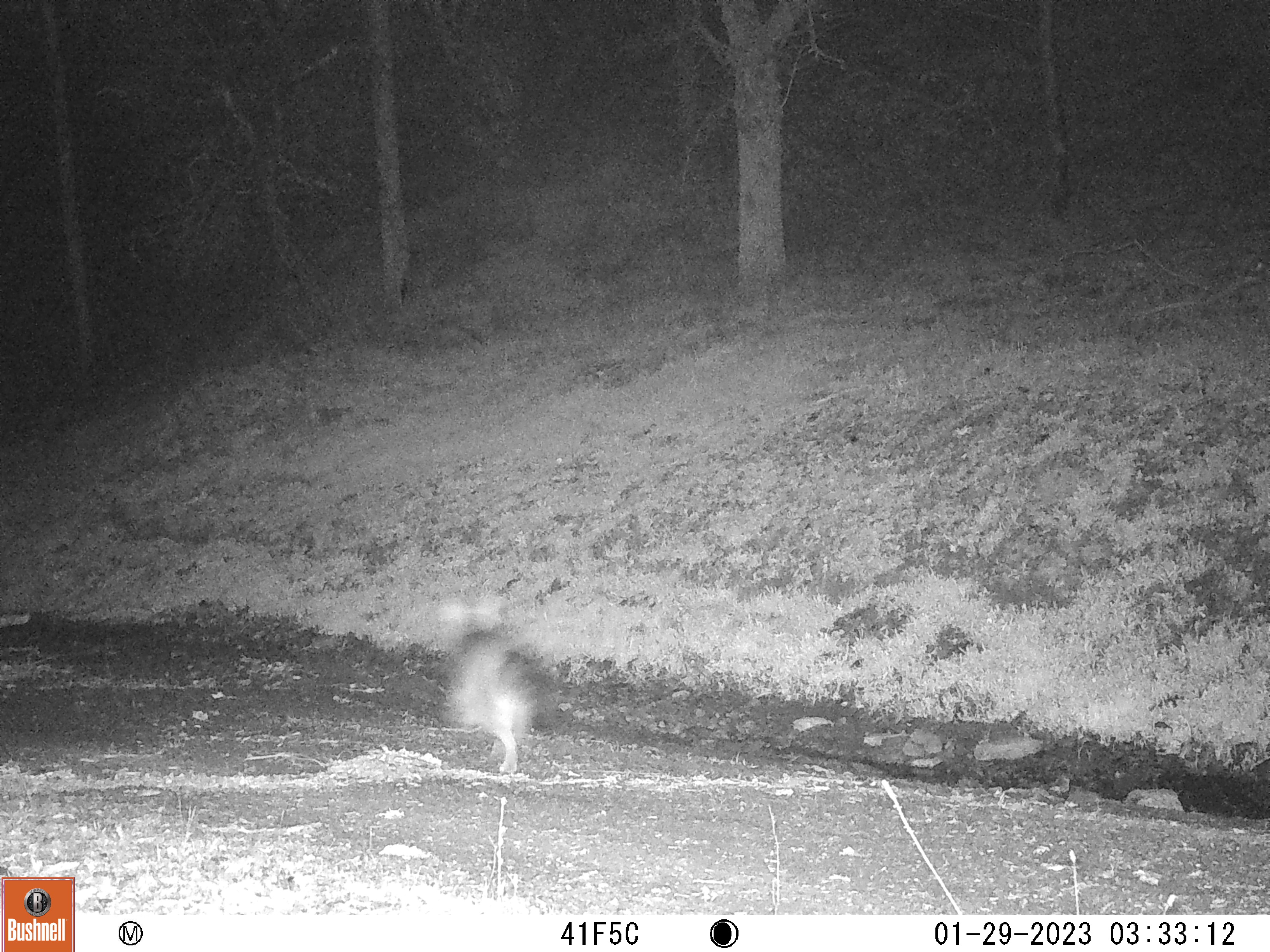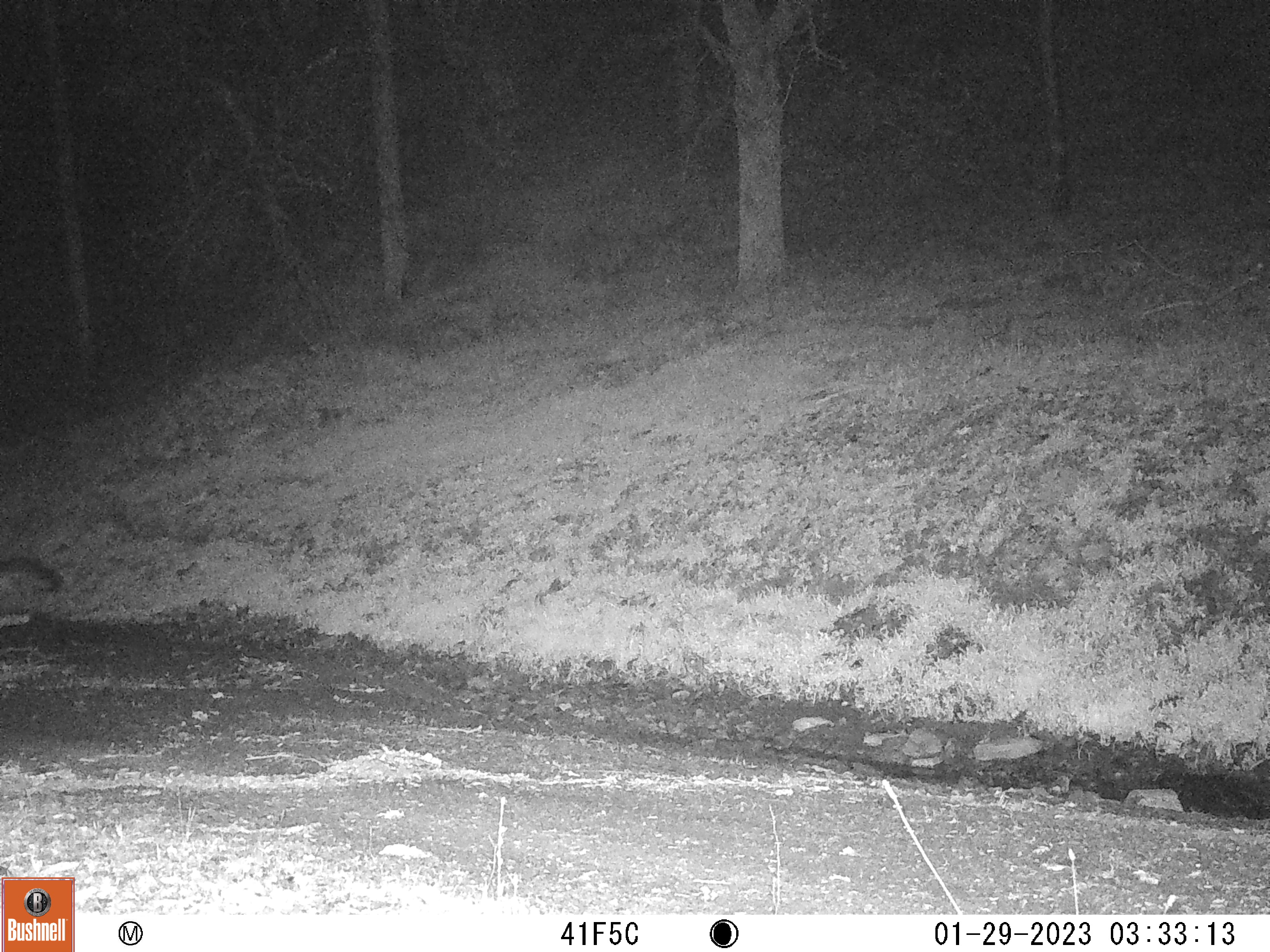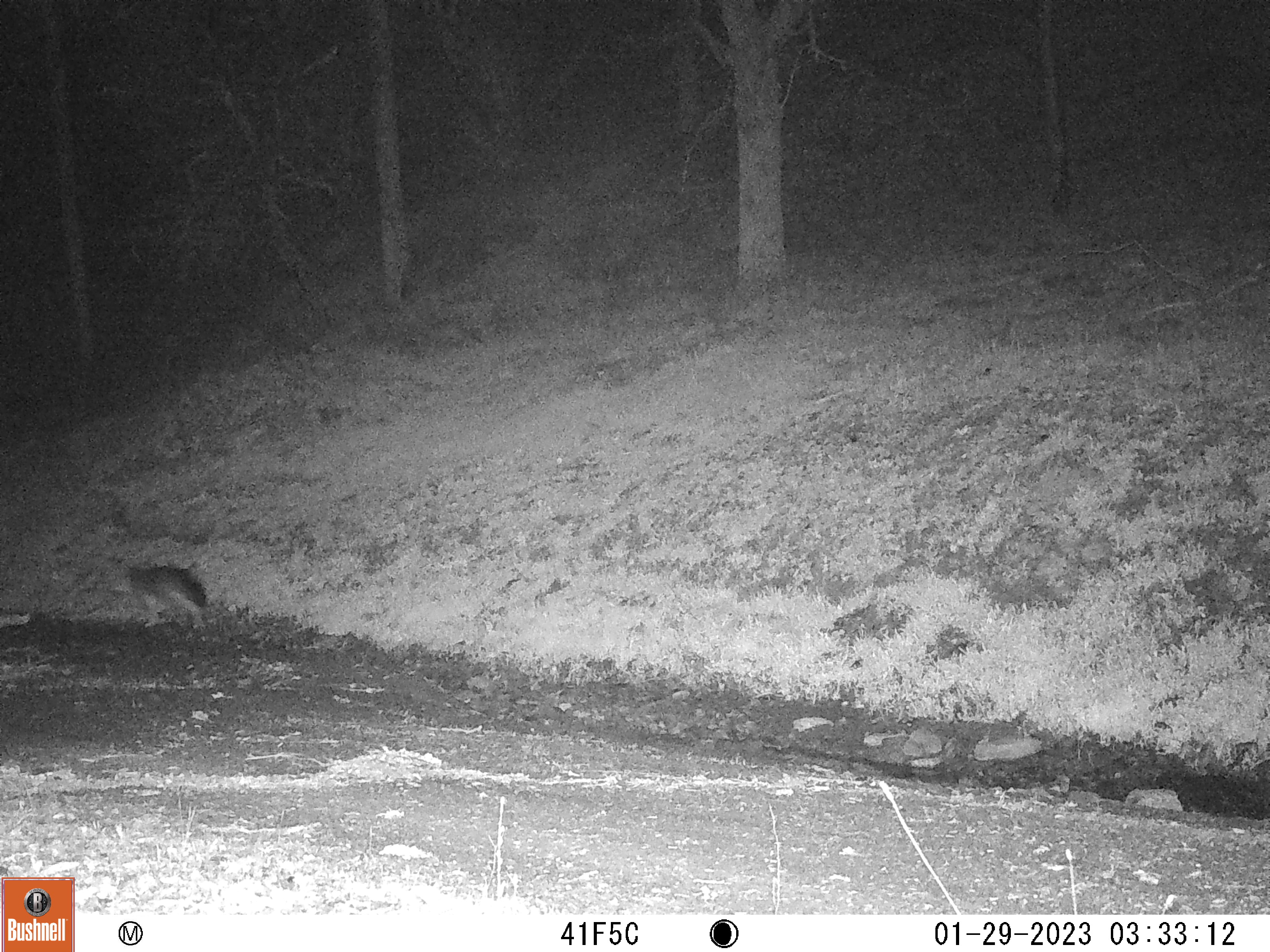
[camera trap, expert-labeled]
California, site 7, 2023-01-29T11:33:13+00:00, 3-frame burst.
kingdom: Animalia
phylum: Chordata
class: Mammalia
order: Carnivora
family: Canidae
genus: Urocyon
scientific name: Urocyon cinereoargenteus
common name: gray fox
Gray fox (Urocyon cinereoargenteus).